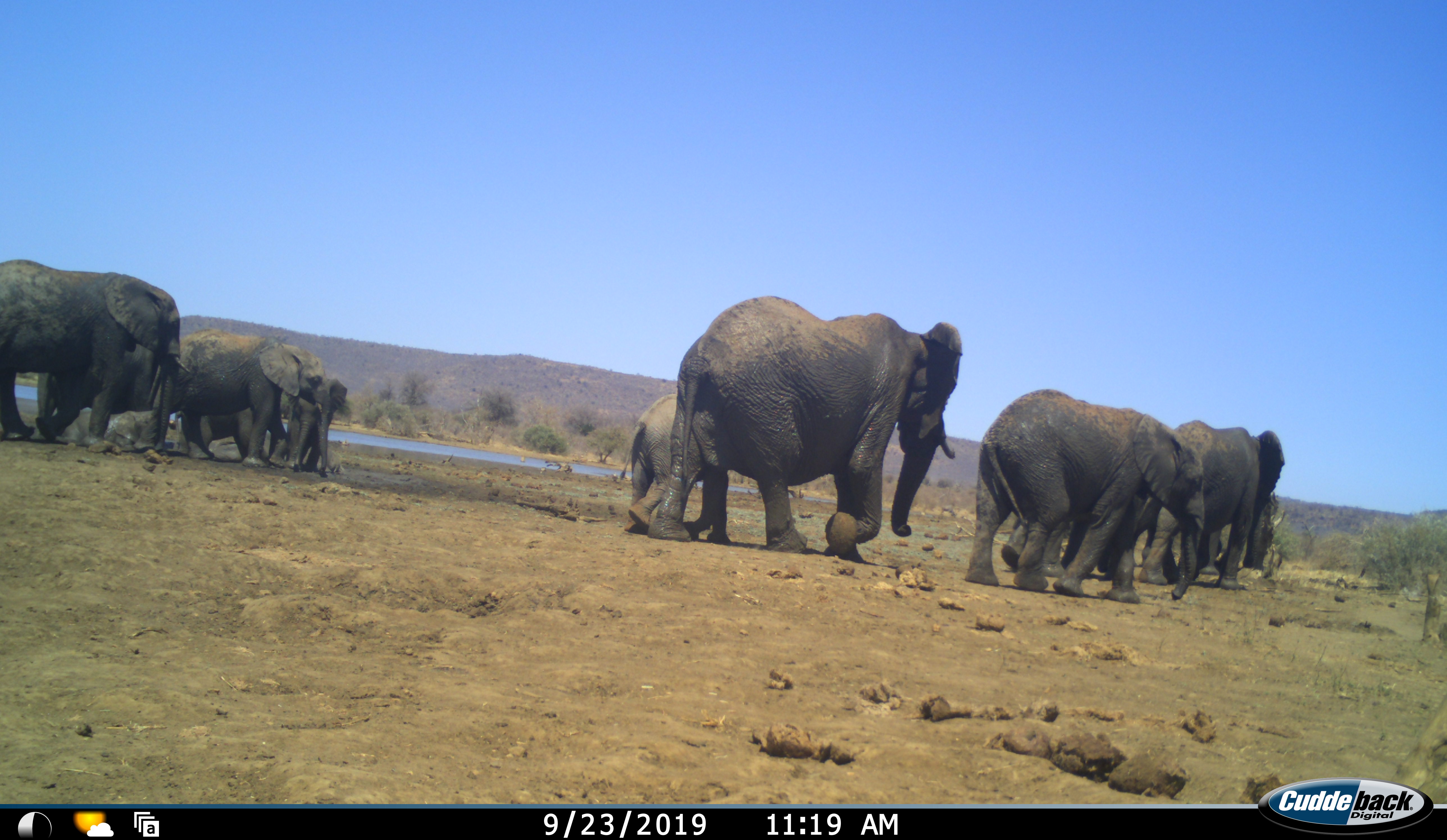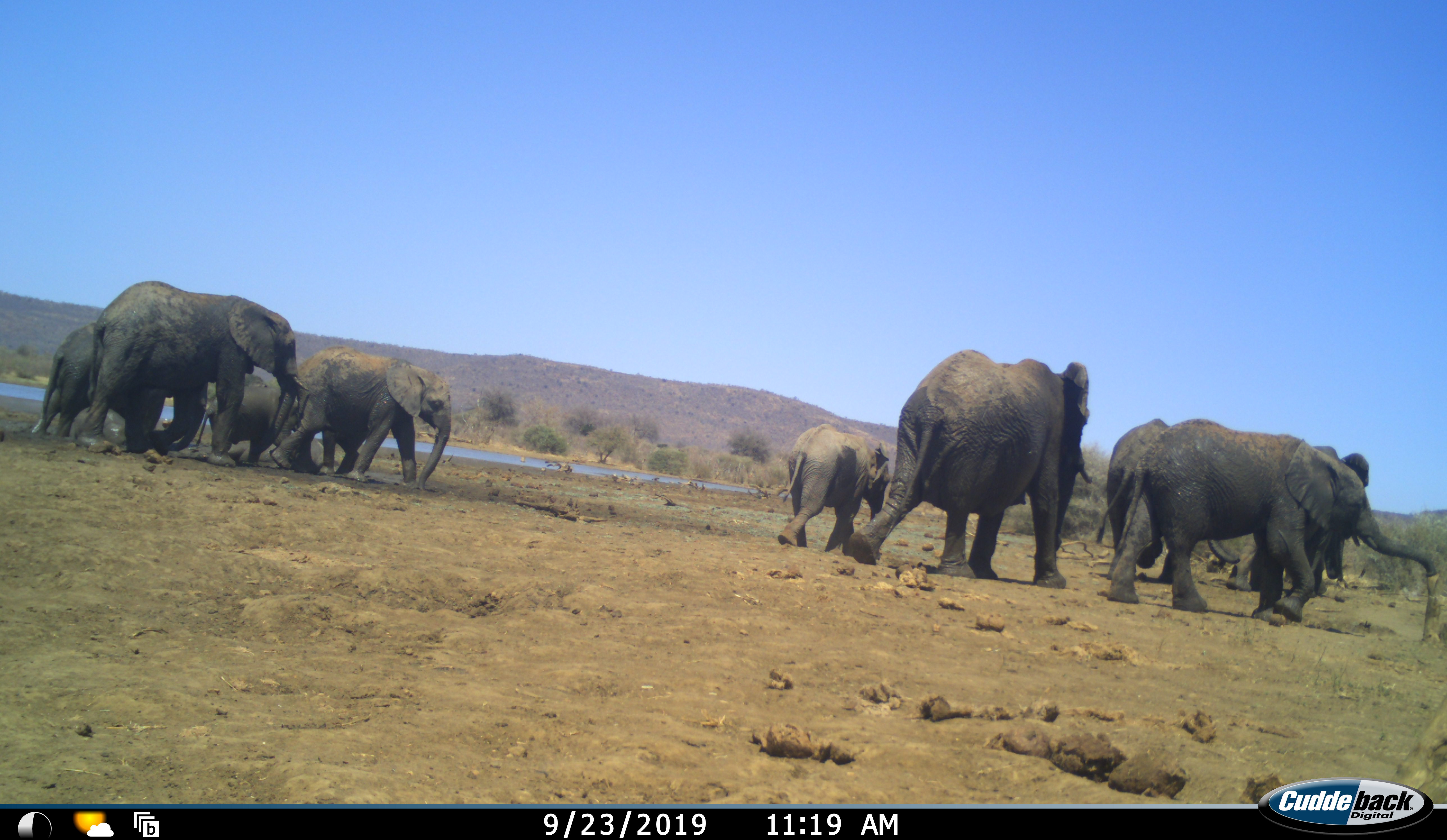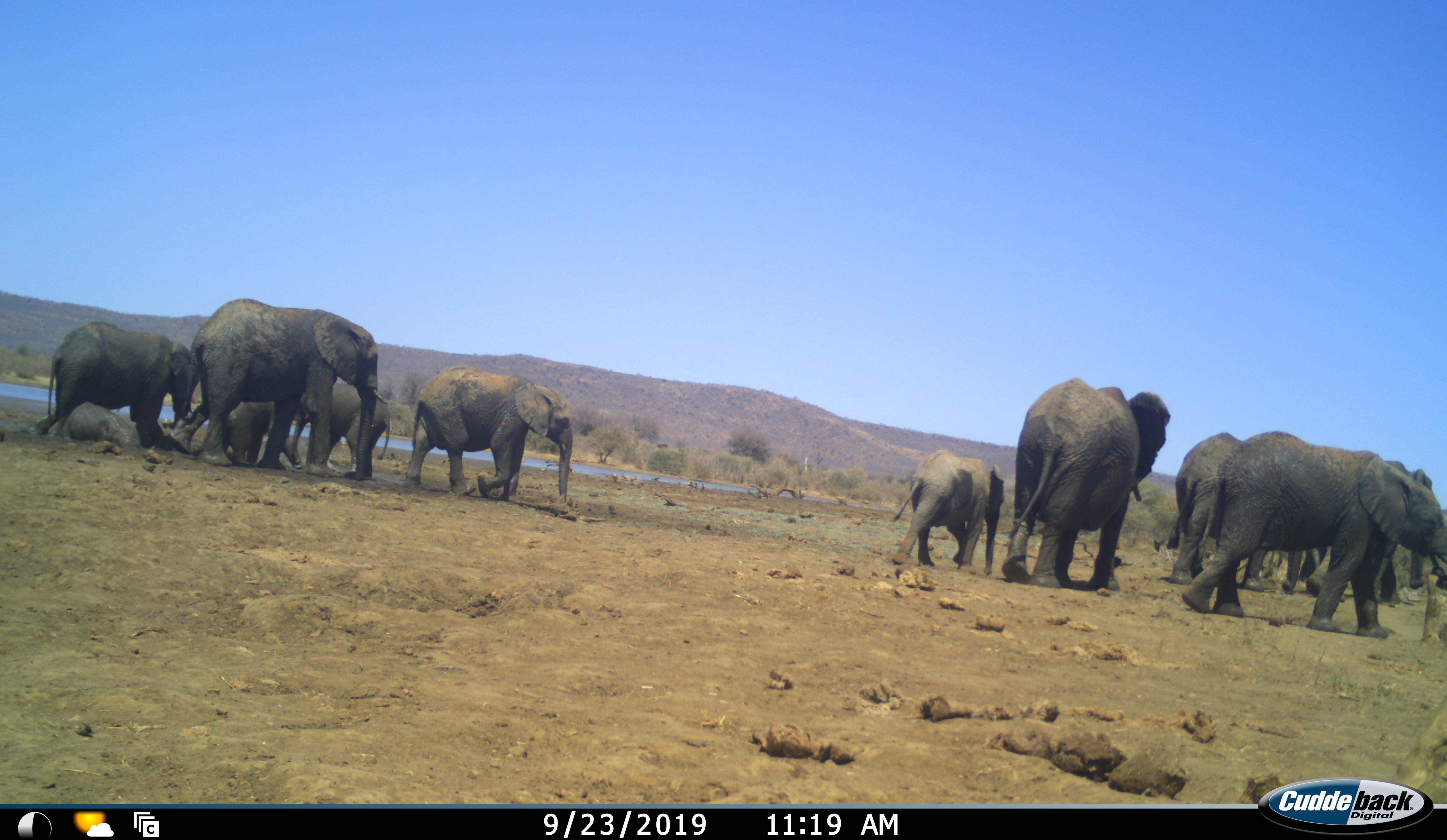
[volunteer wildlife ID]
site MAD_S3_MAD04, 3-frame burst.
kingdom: Animalia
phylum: Chordata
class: Mammalia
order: Proboscidea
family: Elephantidae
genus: Loxodonta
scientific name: Loxodonta africana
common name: african bush elephant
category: elephant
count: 10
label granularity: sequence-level